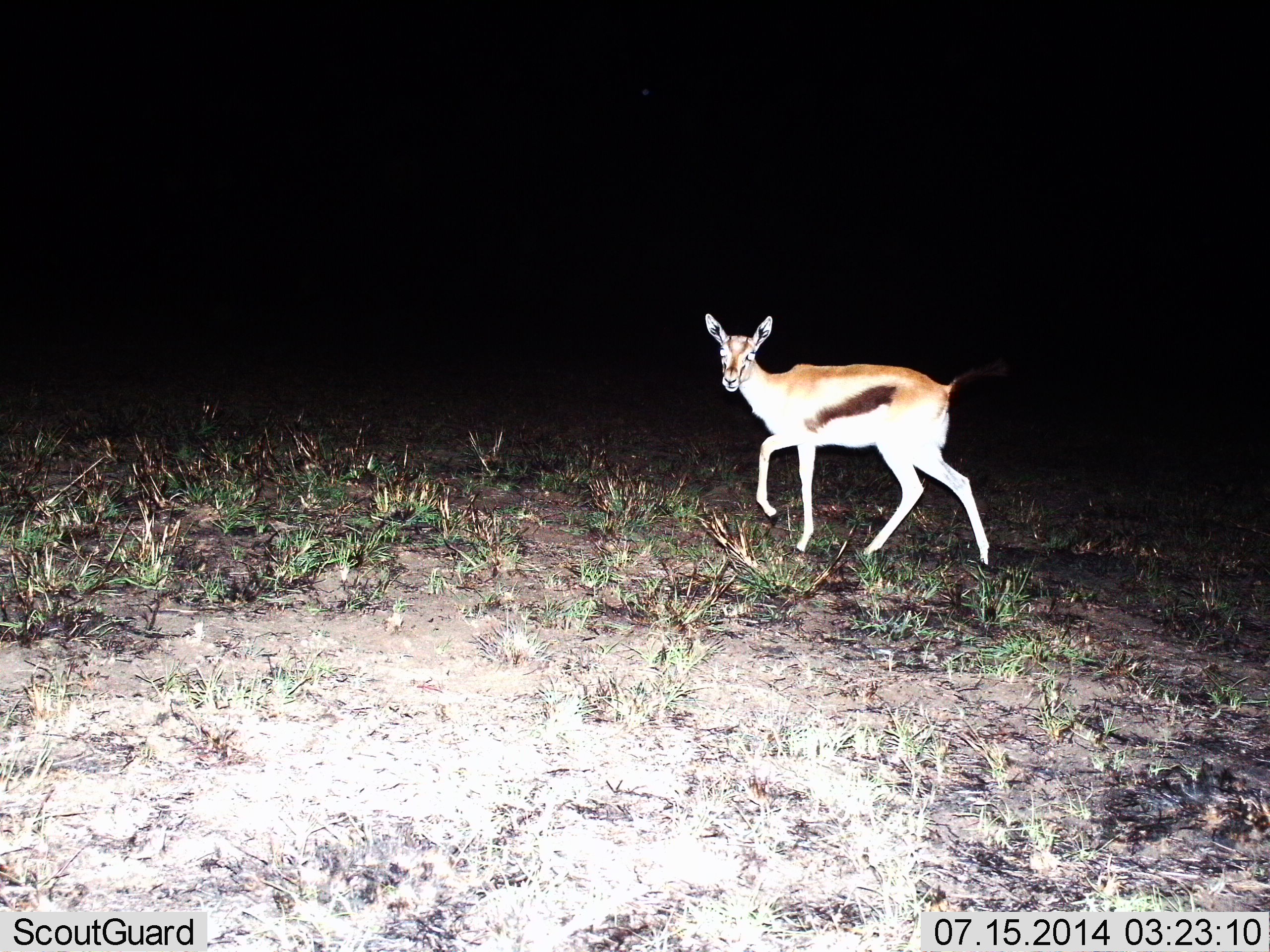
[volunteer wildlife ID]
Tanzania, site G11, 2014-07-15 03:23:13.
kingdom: Animalia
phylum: Chordata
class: Mammalia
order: Artiodactyla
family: Bovidae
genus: Eudorcas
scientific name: Eudorcas thomsonii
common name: thomson's gazelle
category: gazellethomsons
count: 1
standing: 20%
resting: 0%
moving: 90%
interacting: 0%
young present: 0%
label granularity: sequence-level